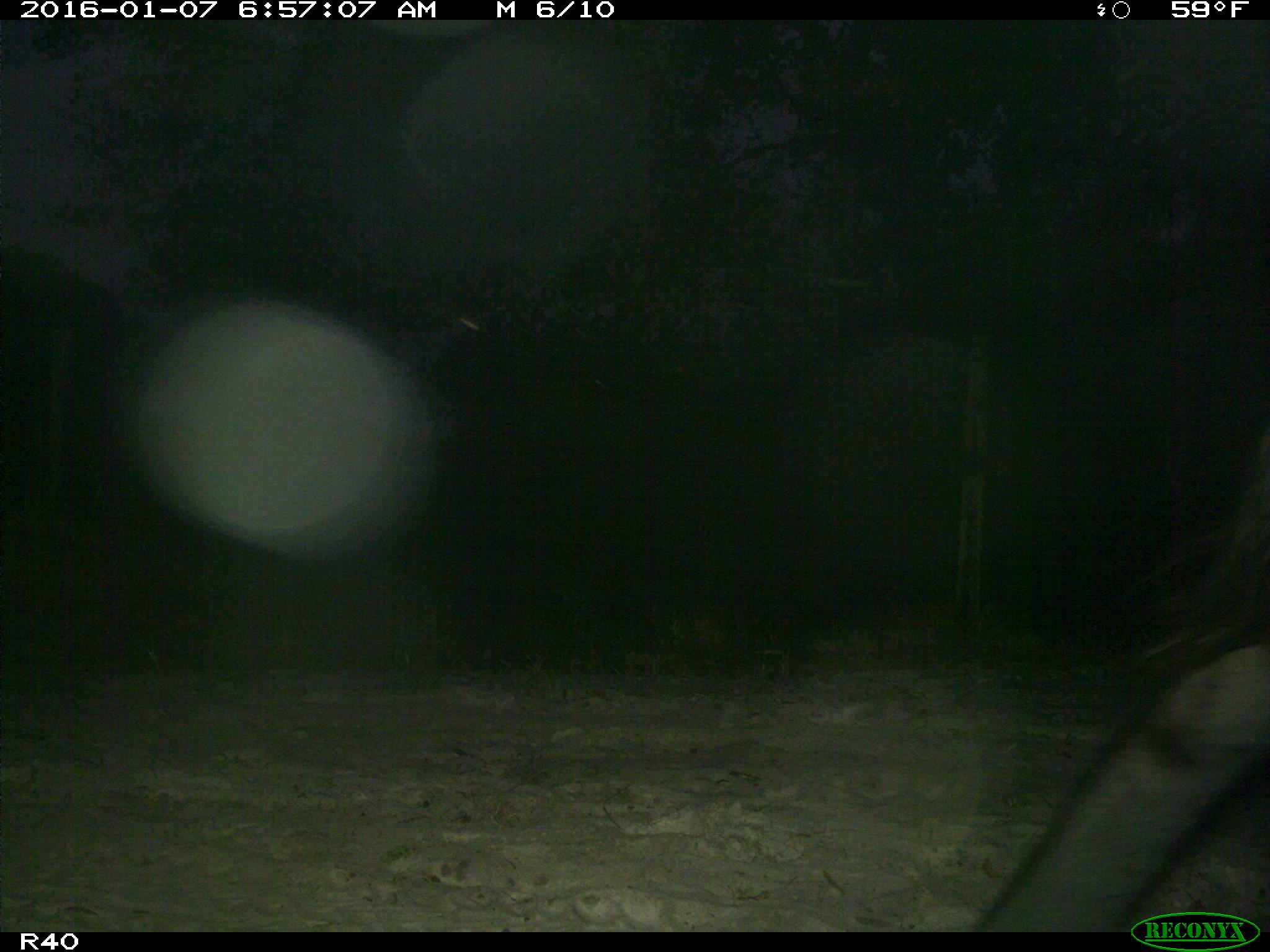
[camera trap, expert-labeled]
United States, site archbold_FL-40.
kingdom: Animalia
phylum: Chordata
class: Mammalia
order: Artiodactyla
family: Bovidae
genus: Bos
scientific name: Bos taurus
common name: domestic cow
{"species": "Bos taurus (domestic cow)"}